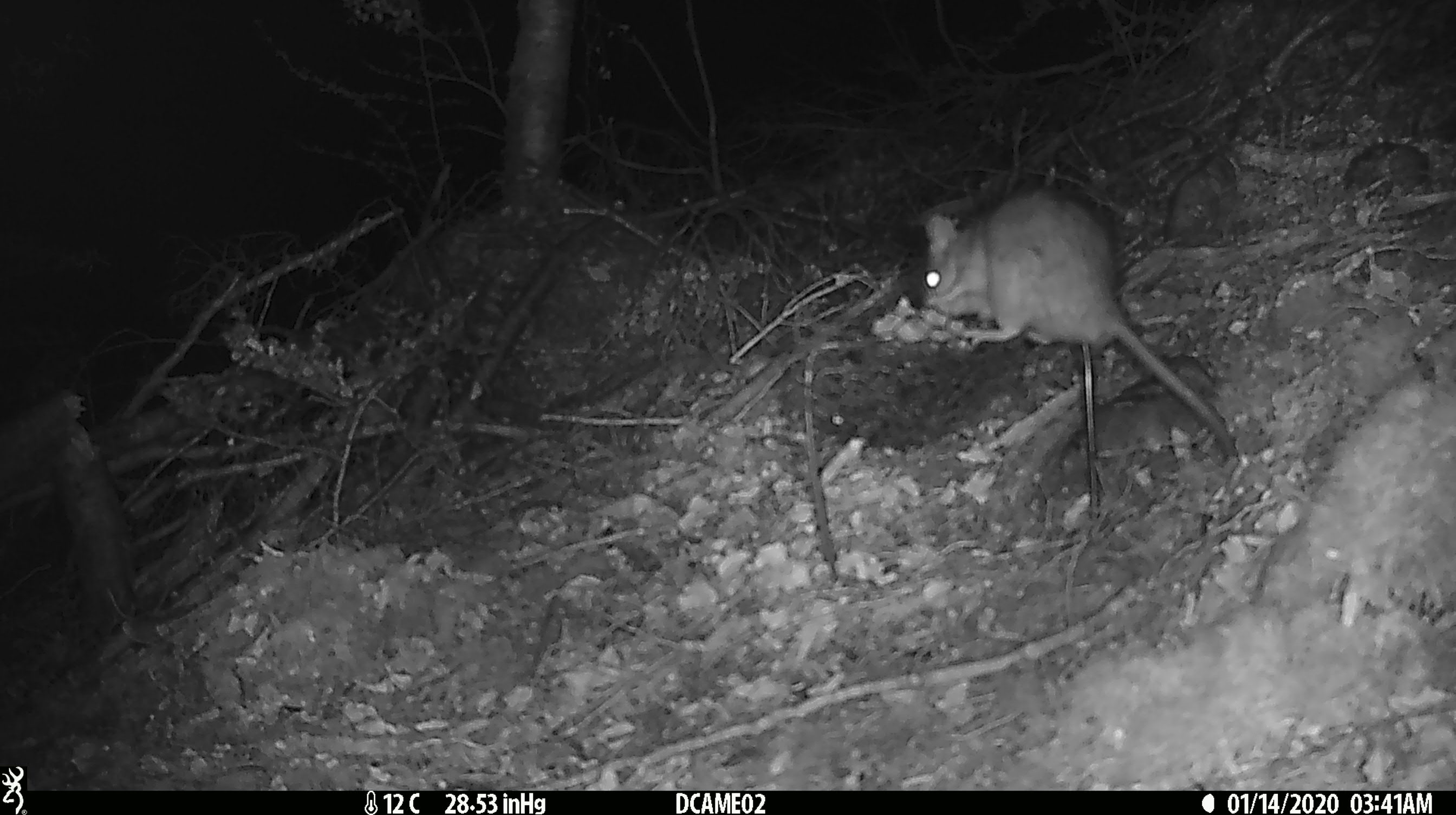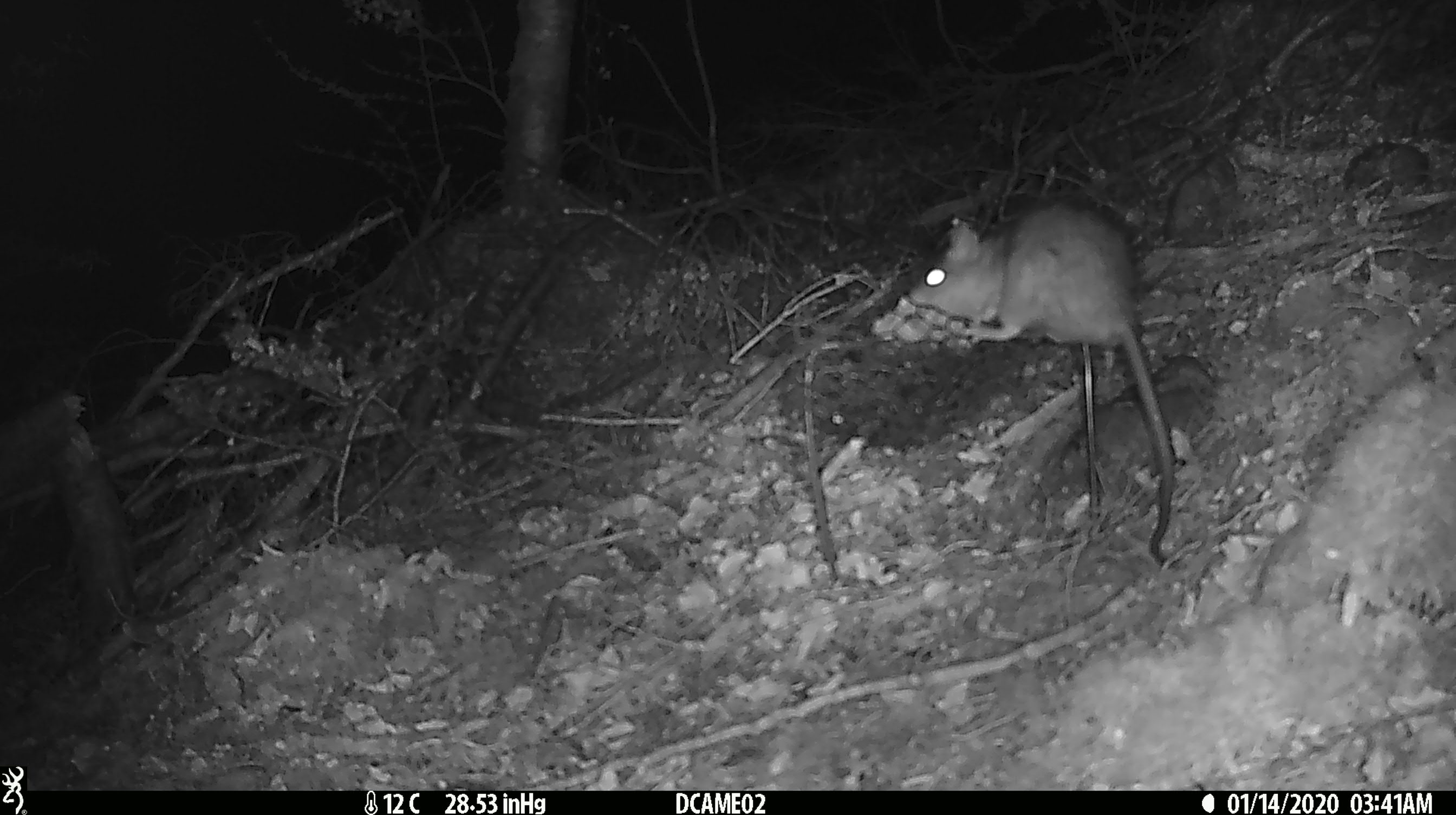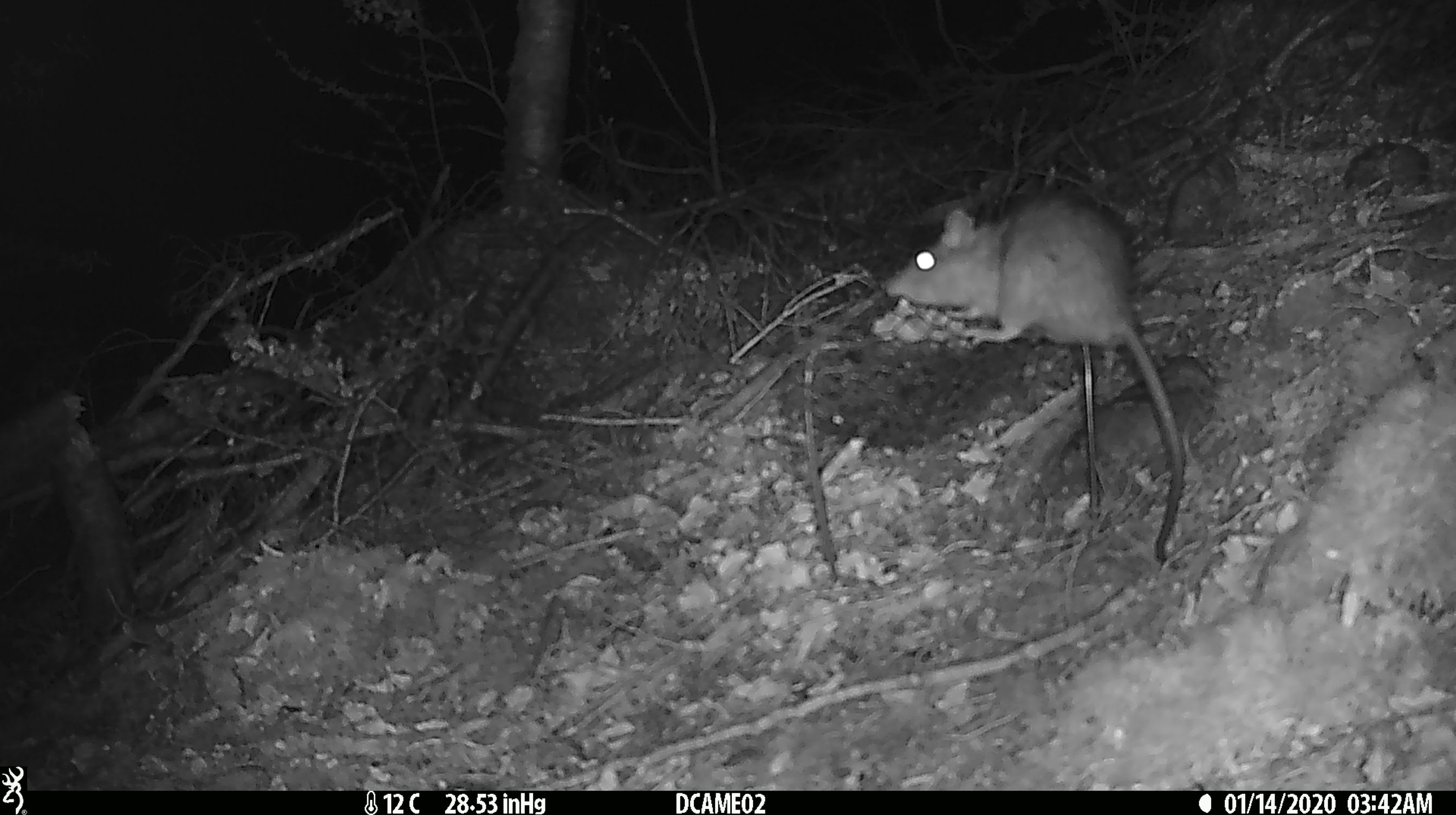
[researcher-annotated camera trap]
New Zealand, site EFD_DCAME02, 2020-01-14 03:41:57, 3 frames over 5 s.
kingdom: Animalia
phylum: Chordata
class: Mammalia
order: Rodentia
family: Muridae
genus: Rattus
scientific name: Rattus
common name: rat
Rat (Rattus).